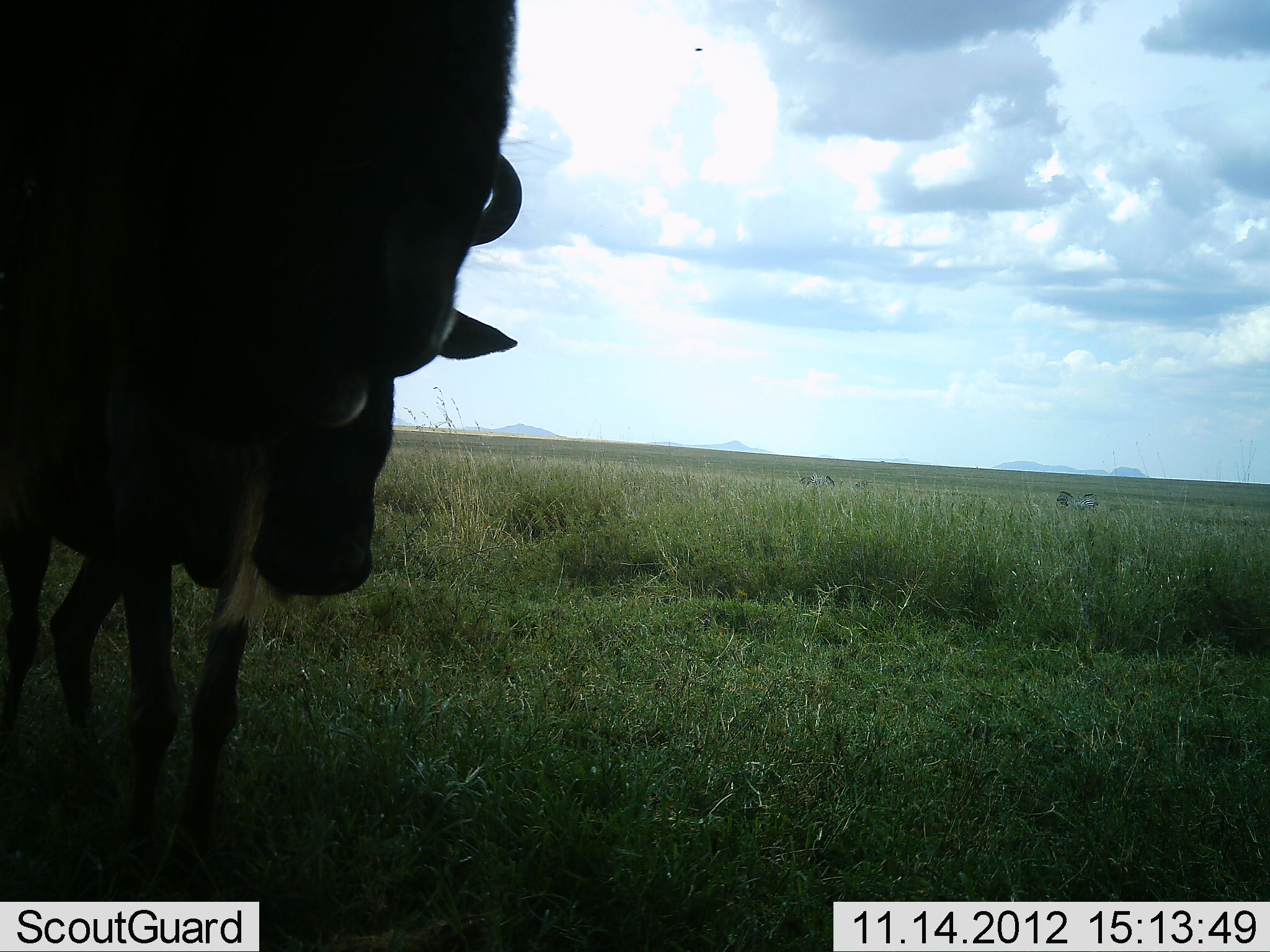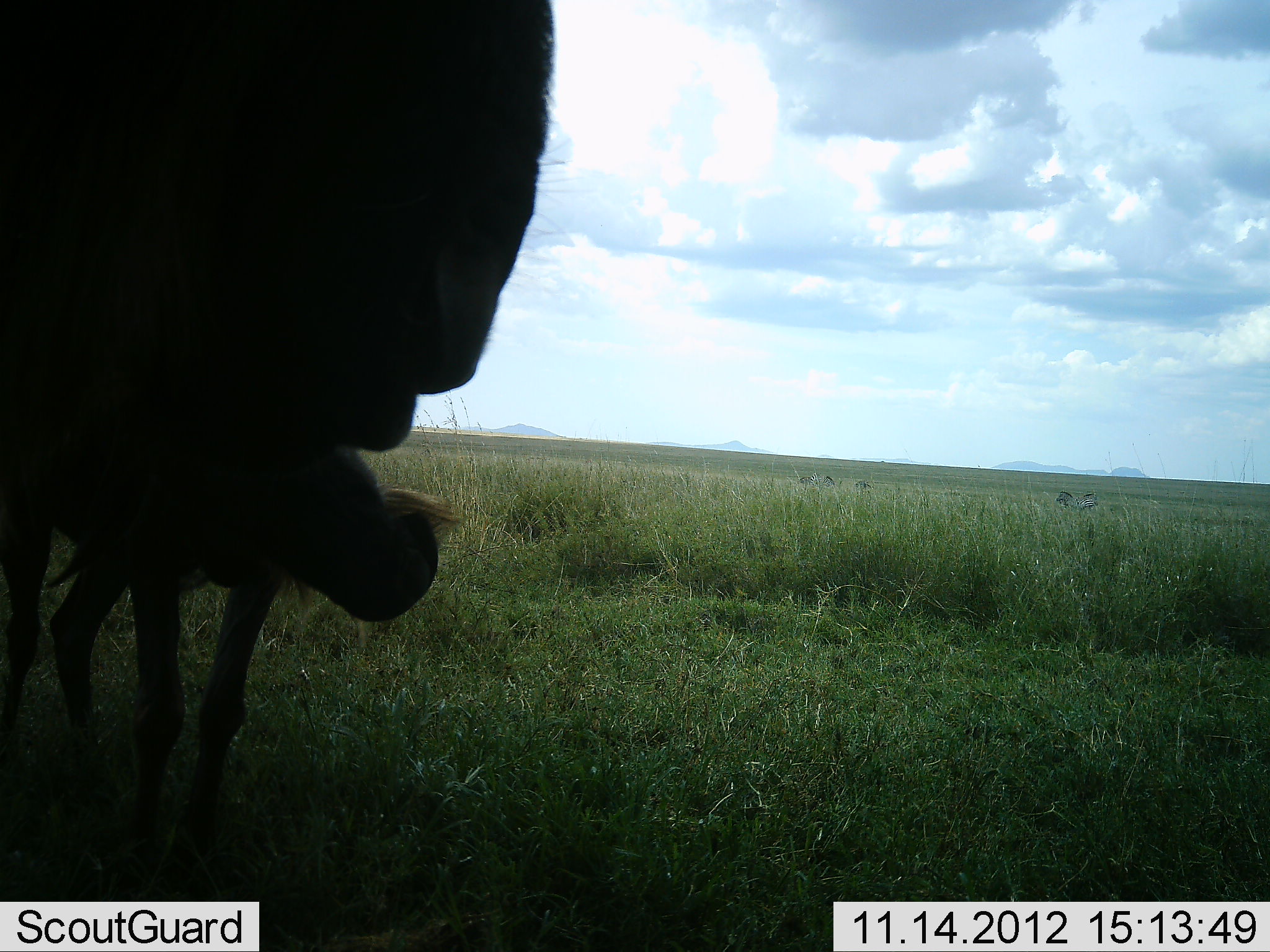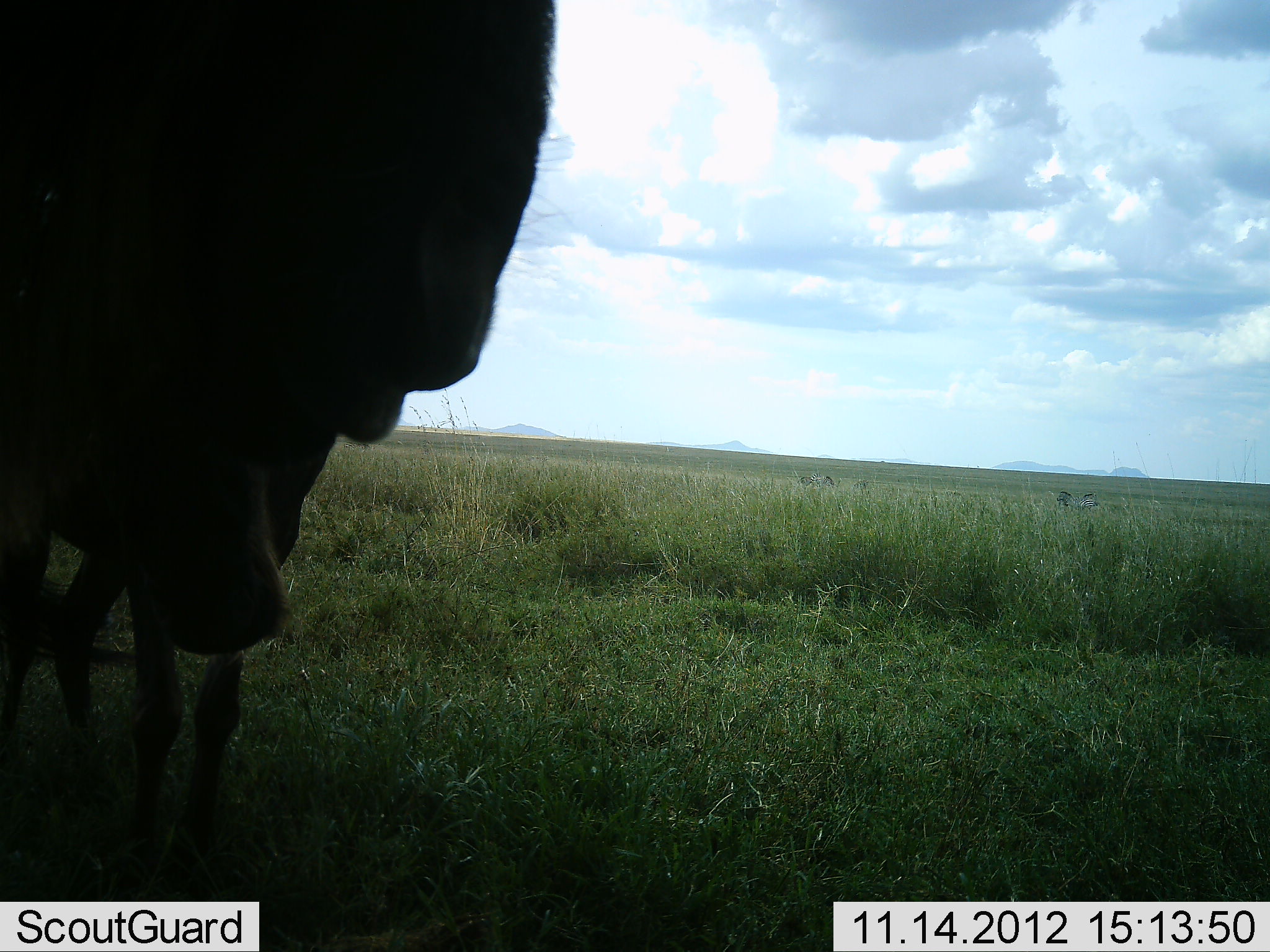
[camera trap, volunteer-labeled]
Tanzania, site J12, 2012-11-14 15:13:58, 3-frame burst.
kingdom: Animalia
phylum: Chordata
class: Mammalia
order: Artiodactyla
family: Bovidae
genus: Connochaetes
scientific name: Connochaetes taurinus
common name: blue wildebeest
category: wildebeest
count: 2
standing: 75%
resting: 8%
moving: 0%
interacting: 25%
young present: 42%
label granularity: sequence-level